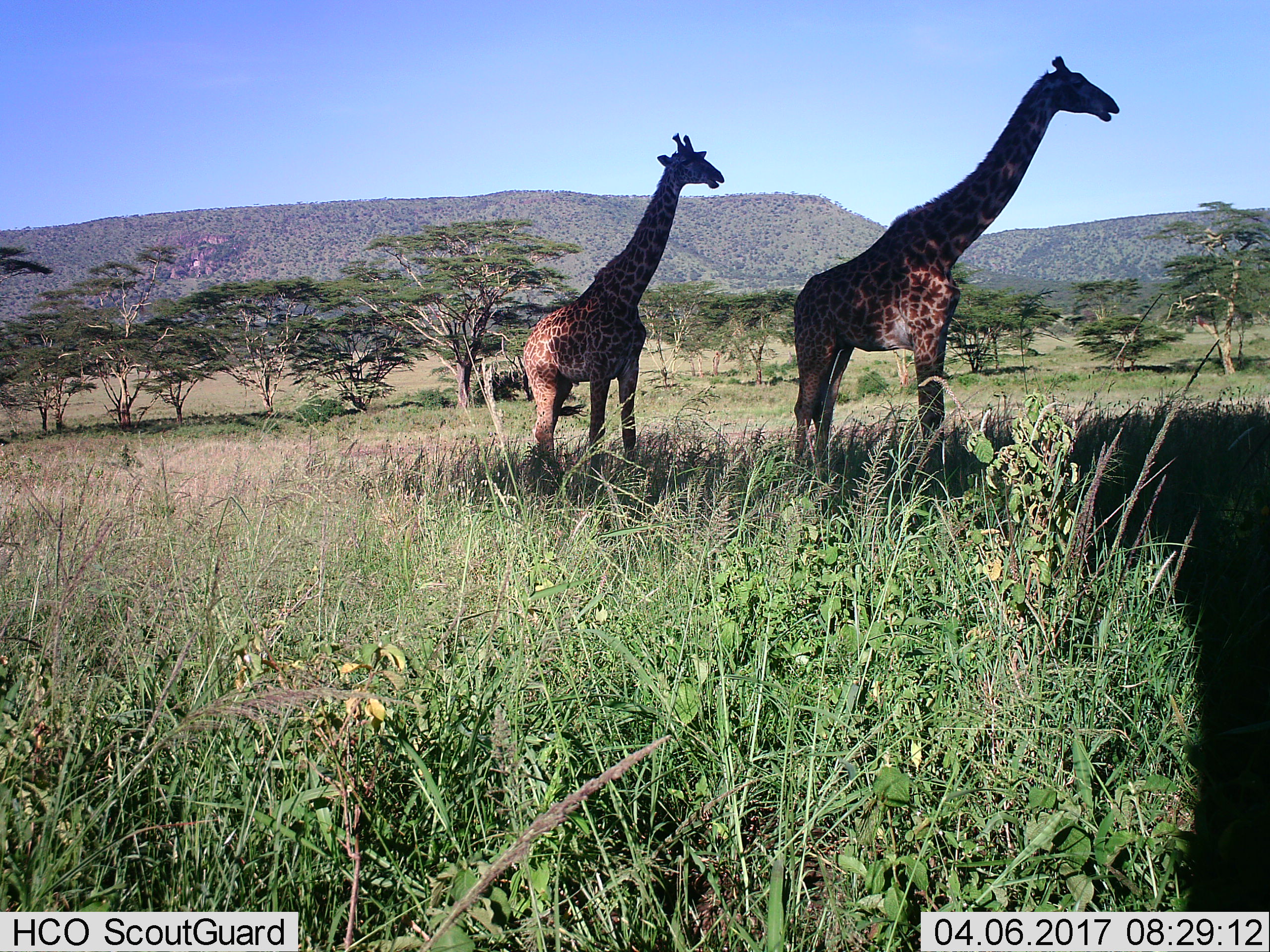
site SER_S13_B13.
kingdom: Animalia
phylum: Chordata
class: Mammalia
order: Artiodactyla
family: Giraffidae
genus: Giraffa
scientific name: Giraffa camelopardalis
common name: giraffe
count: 2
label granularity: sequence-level